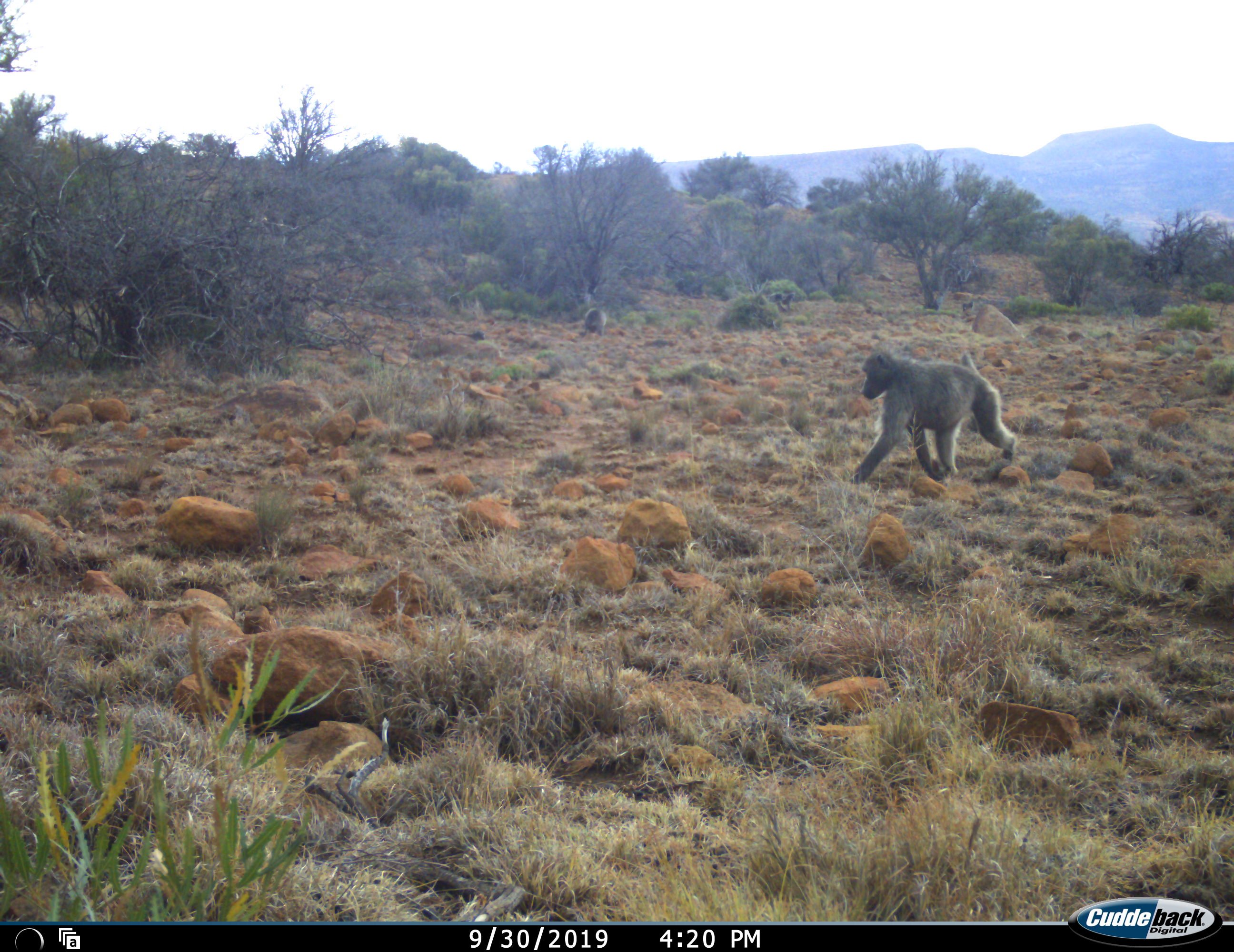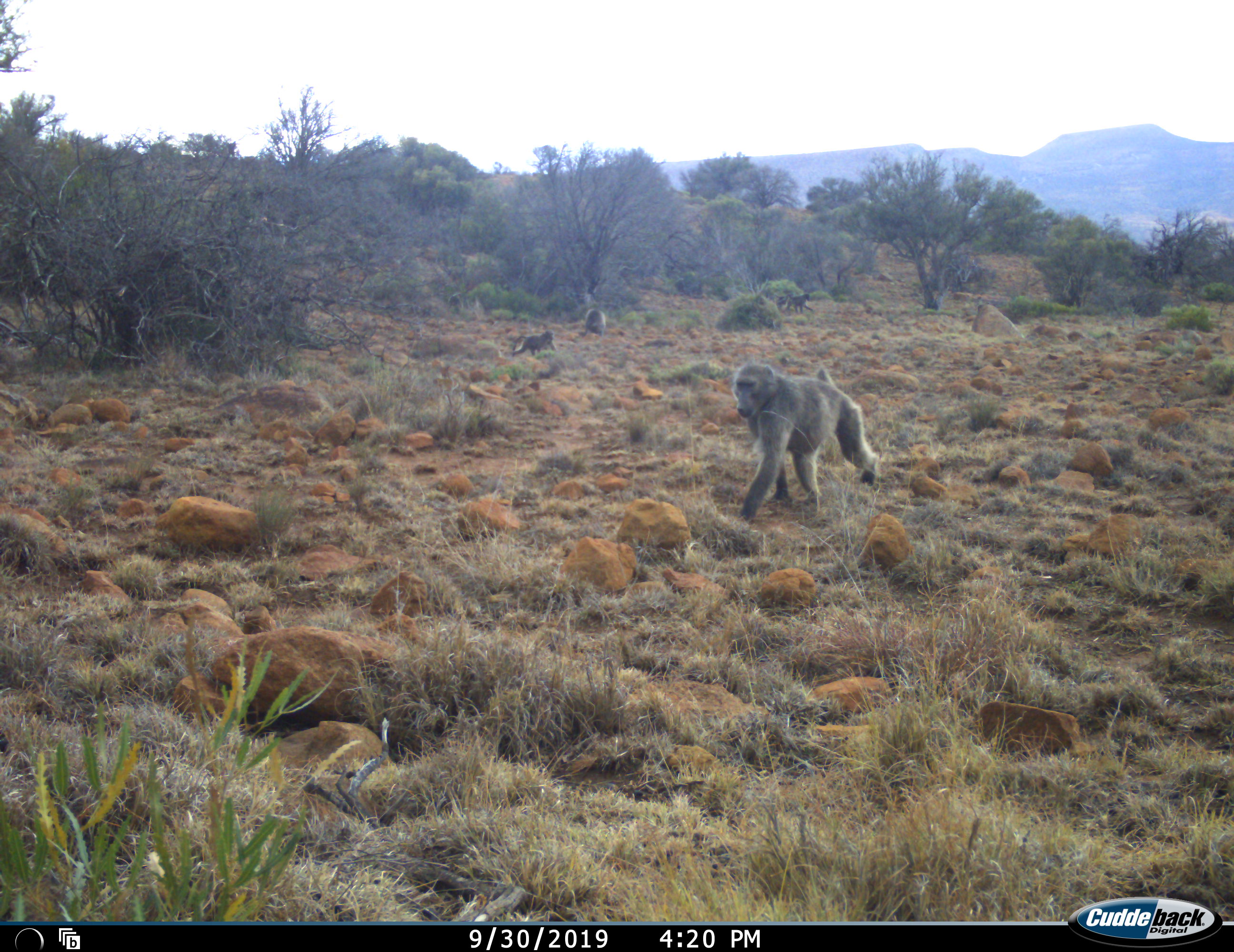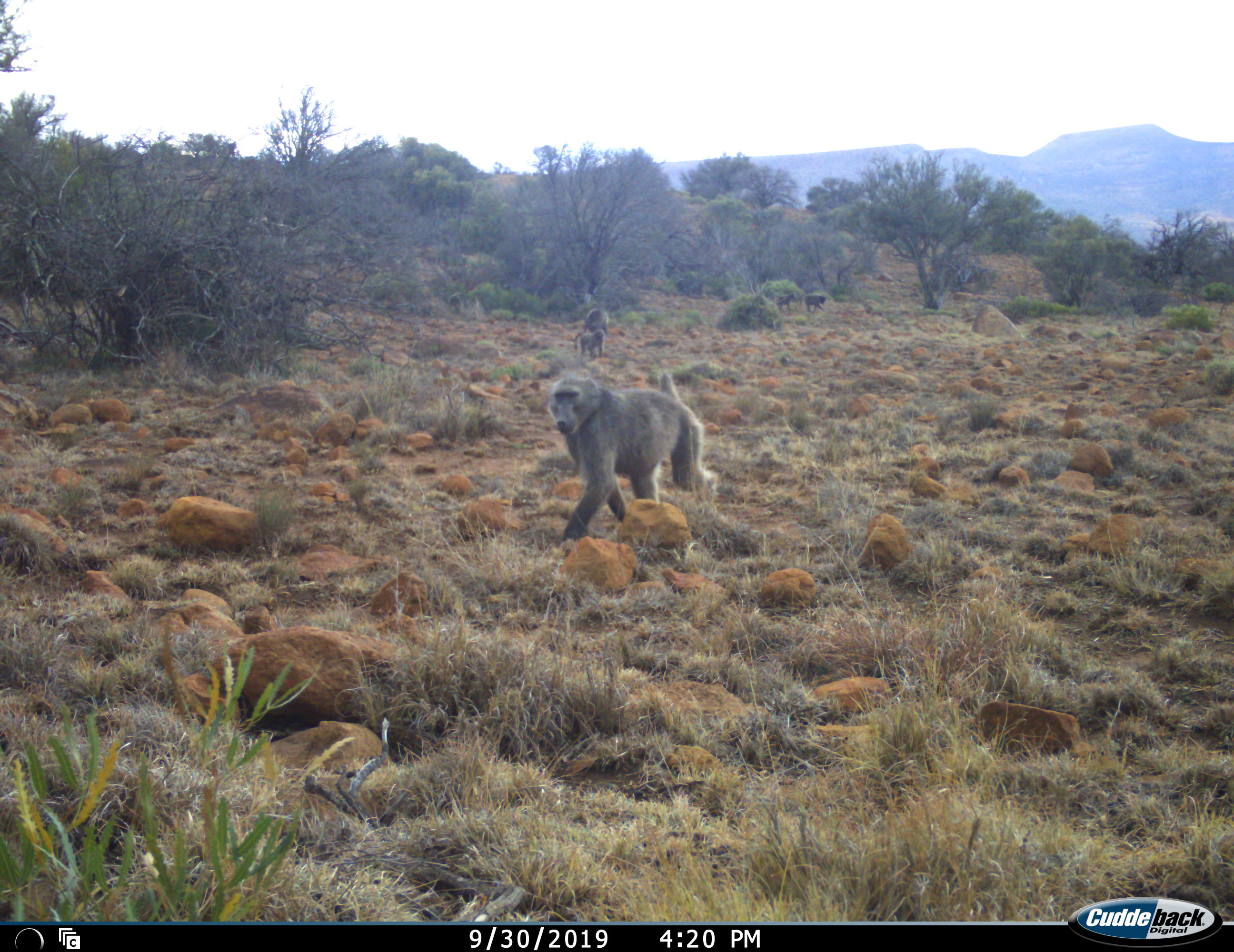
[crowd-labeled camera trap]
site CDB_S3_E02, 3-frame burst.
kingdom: Animalia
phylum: Chordata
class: Mammalia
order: Primates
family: Cercopithecidae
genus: Papio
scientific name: Papio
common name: baboon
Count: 5.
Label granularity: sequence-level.